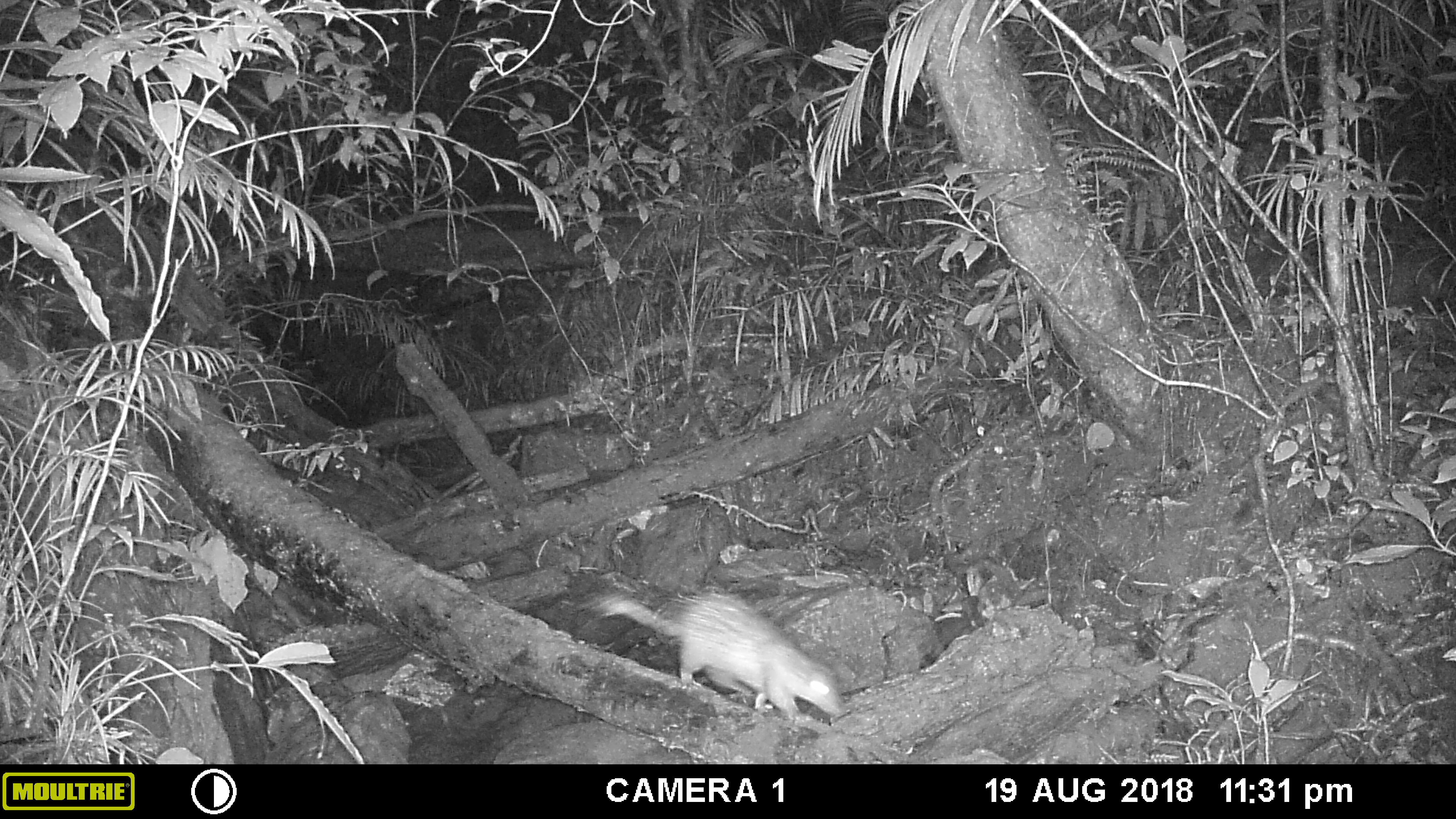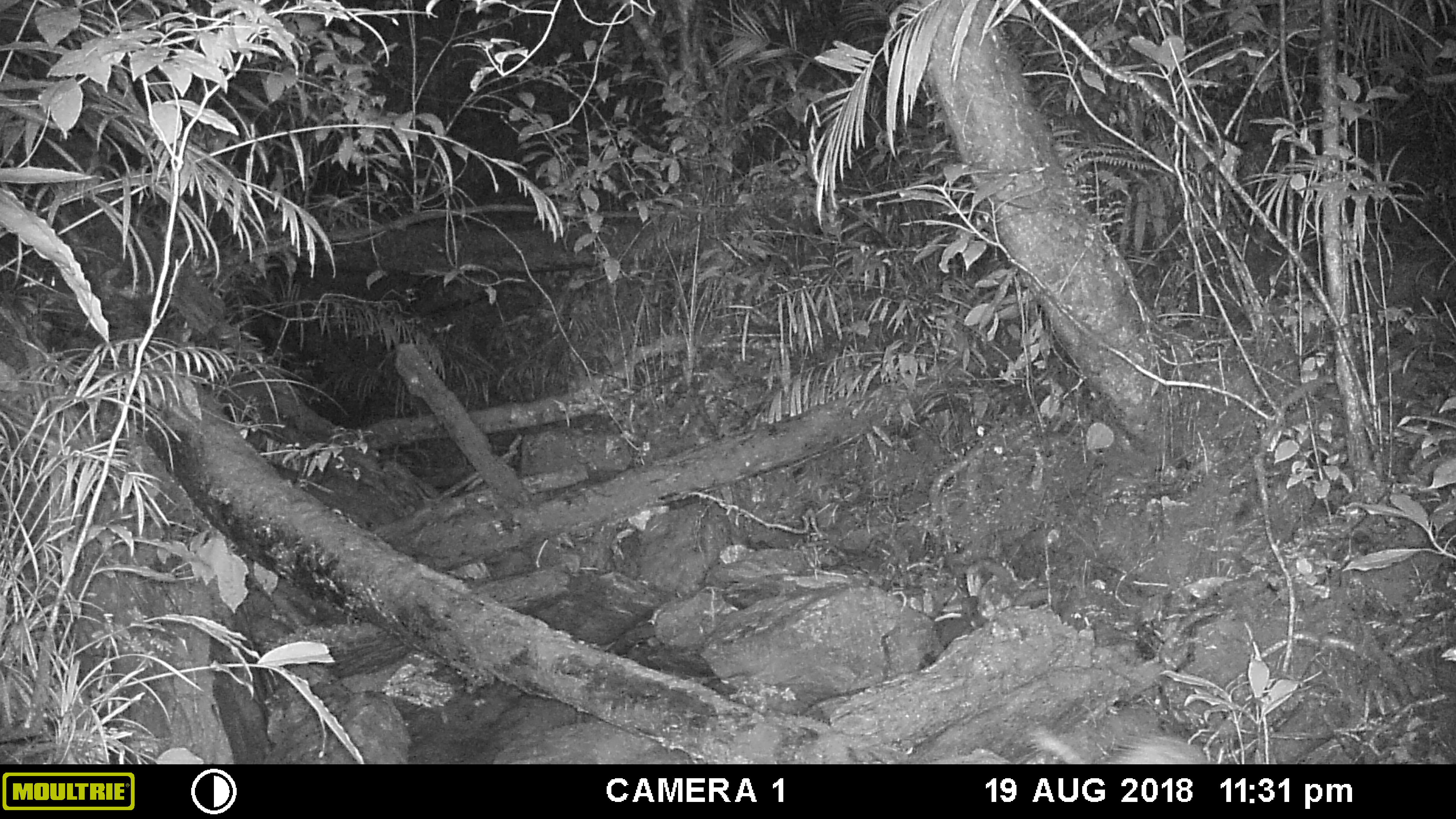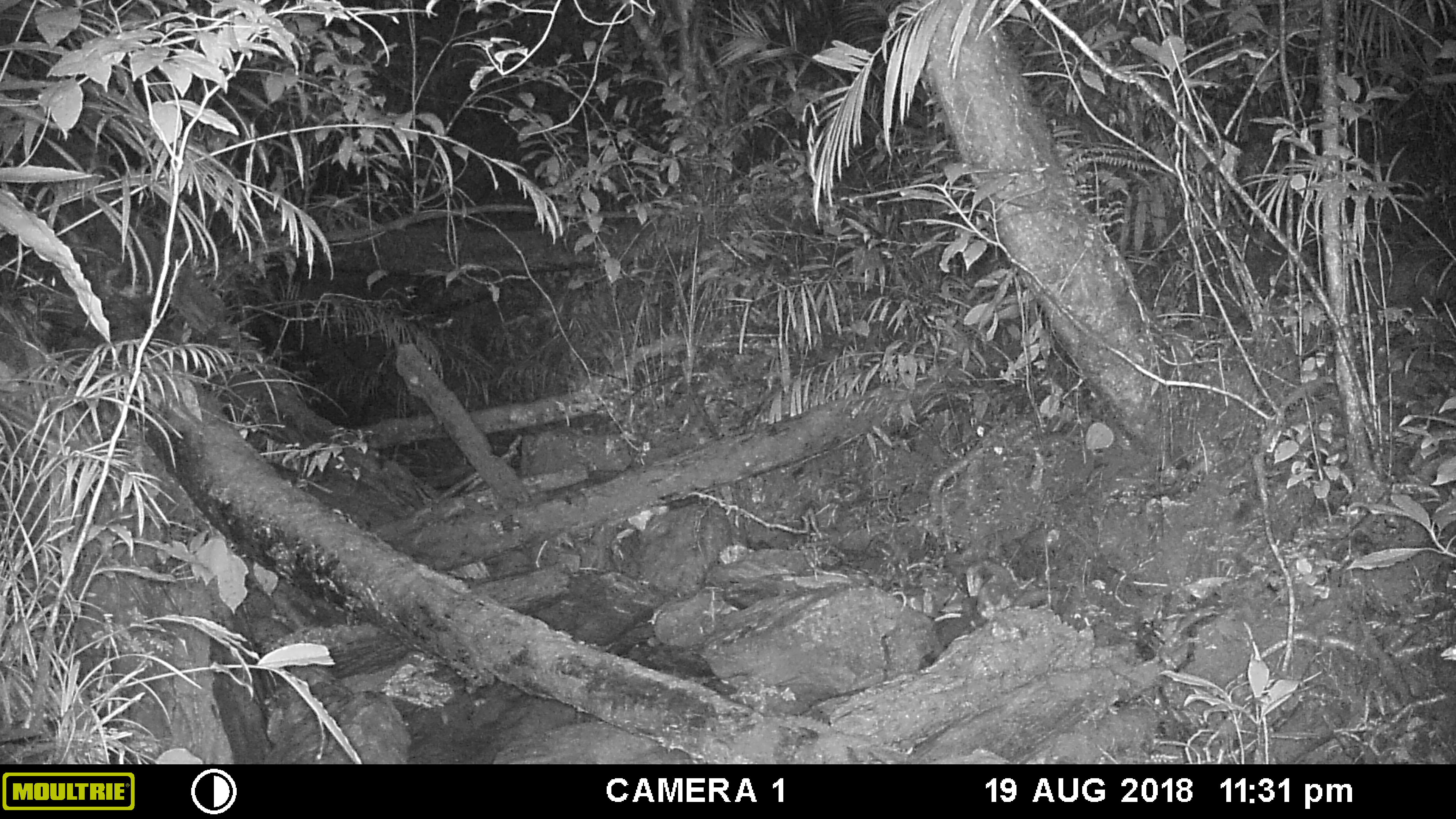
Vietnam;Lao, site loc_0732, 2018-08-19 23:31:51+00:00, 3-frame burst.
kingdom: Animalia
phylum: Chordata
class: Mammalia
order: Rodentia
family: Hystricidae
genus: Atherurus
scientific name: Atherurus macrourus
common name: asiatic brush-tailed porcupine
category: asiatic brush tailed porcupine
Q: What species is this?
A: Asiatic brush tailed porcupine (asiatic brush-tailed porcupine) (Atherurus macrourus).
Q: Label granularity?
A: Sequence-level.